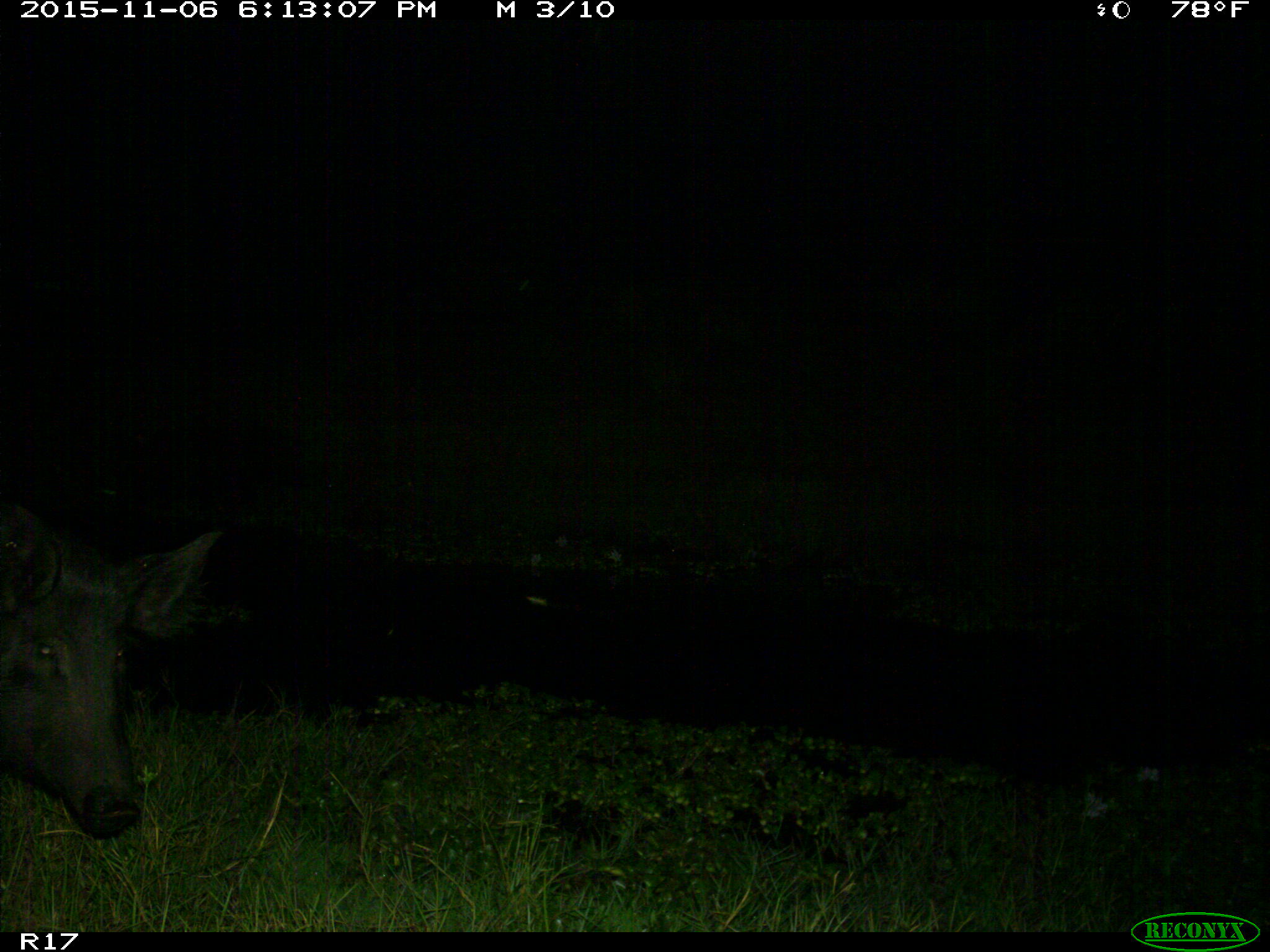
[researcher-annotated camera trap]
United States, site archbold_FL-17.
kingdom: Animalia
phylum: Chordata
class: Mammalia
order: Artiodactyla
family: Suidae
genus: Sus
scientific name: Sus scrofa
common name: wild boar